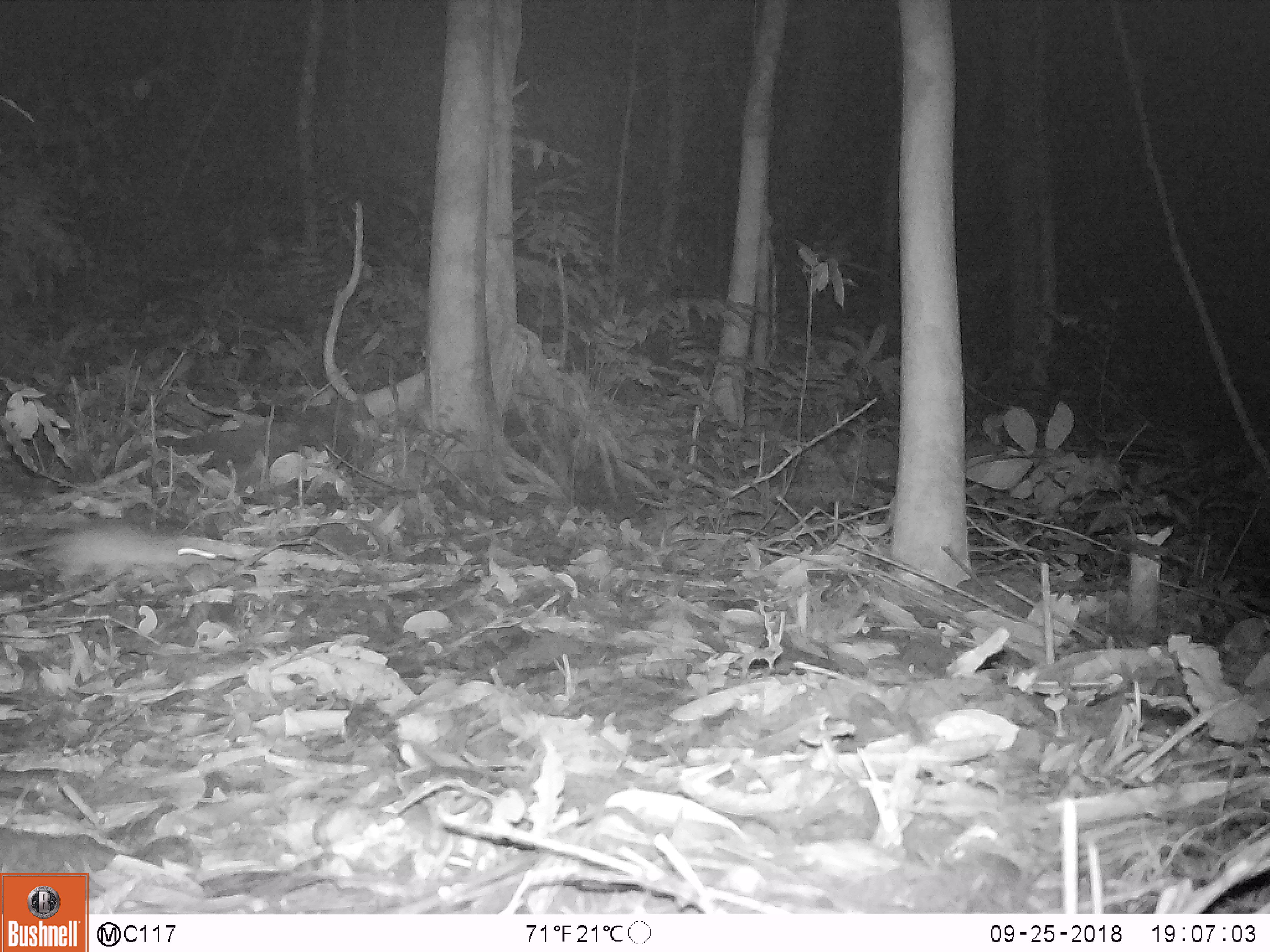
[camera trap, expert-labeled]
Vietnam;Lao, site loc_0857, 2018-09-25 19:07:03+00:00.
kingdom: Animalia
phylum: Chordata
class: Mammalia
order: Rodentia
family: Muridae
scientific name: Muridae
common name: old-world mice and rats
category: unidentified murid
Unidentified murid (old-world mice and rats) (Muridae). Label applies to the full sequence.